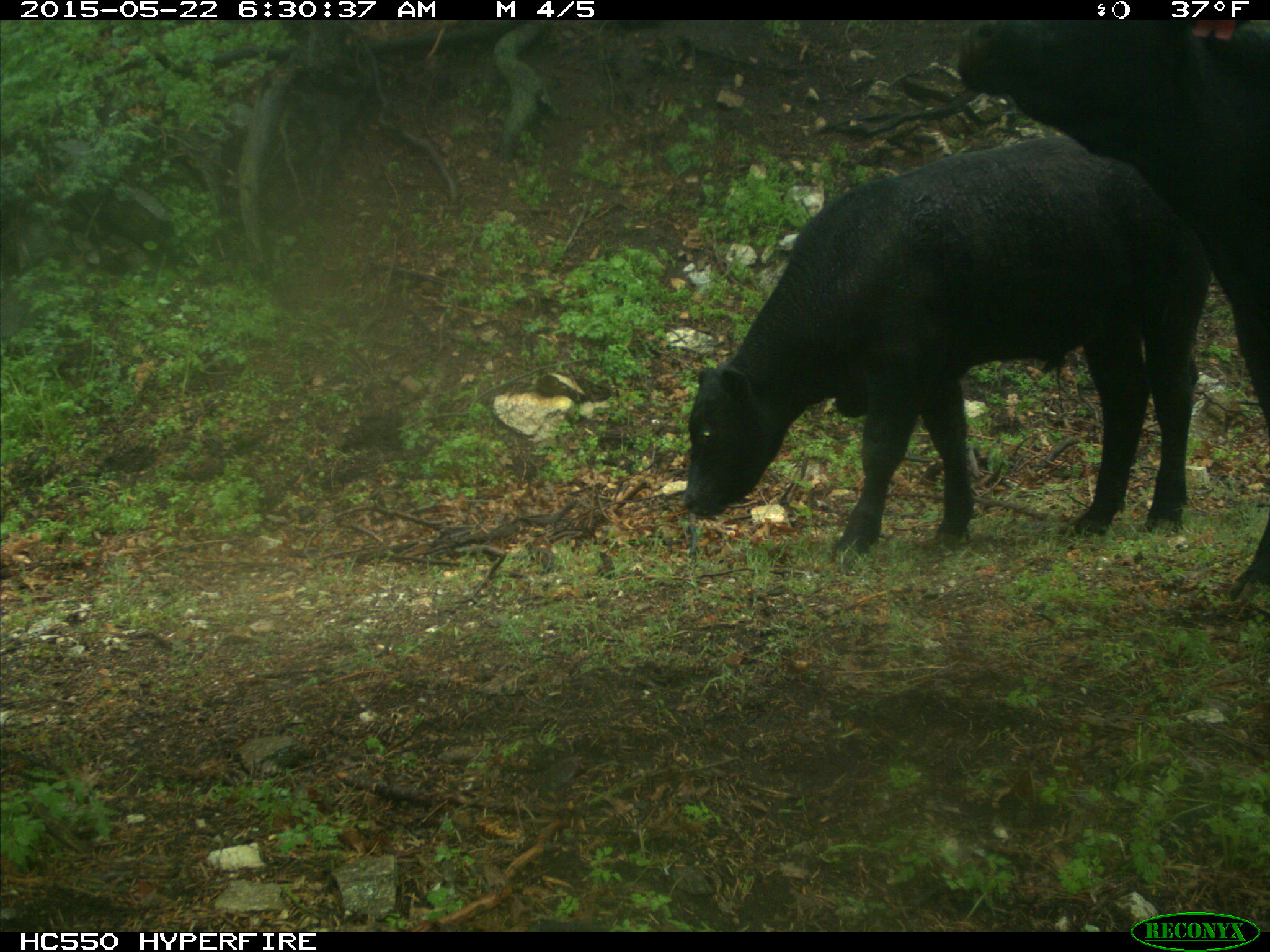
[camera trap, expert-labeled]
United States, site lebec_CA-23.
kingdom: Animalia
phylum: Chordata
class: Mammalia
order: Artiodactyla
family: Bovidae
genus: Bos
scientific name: Bos taurus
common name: domestic cow